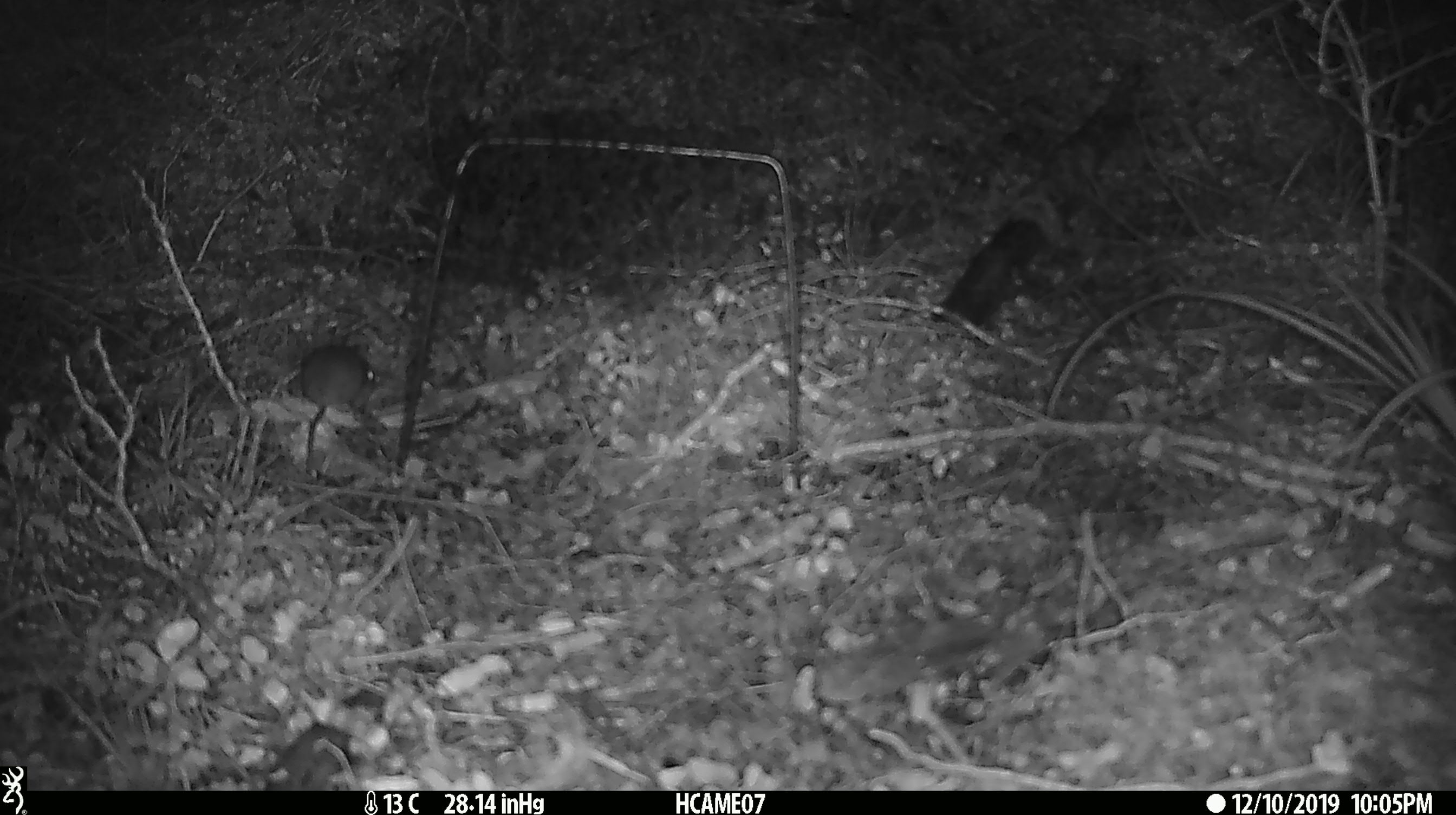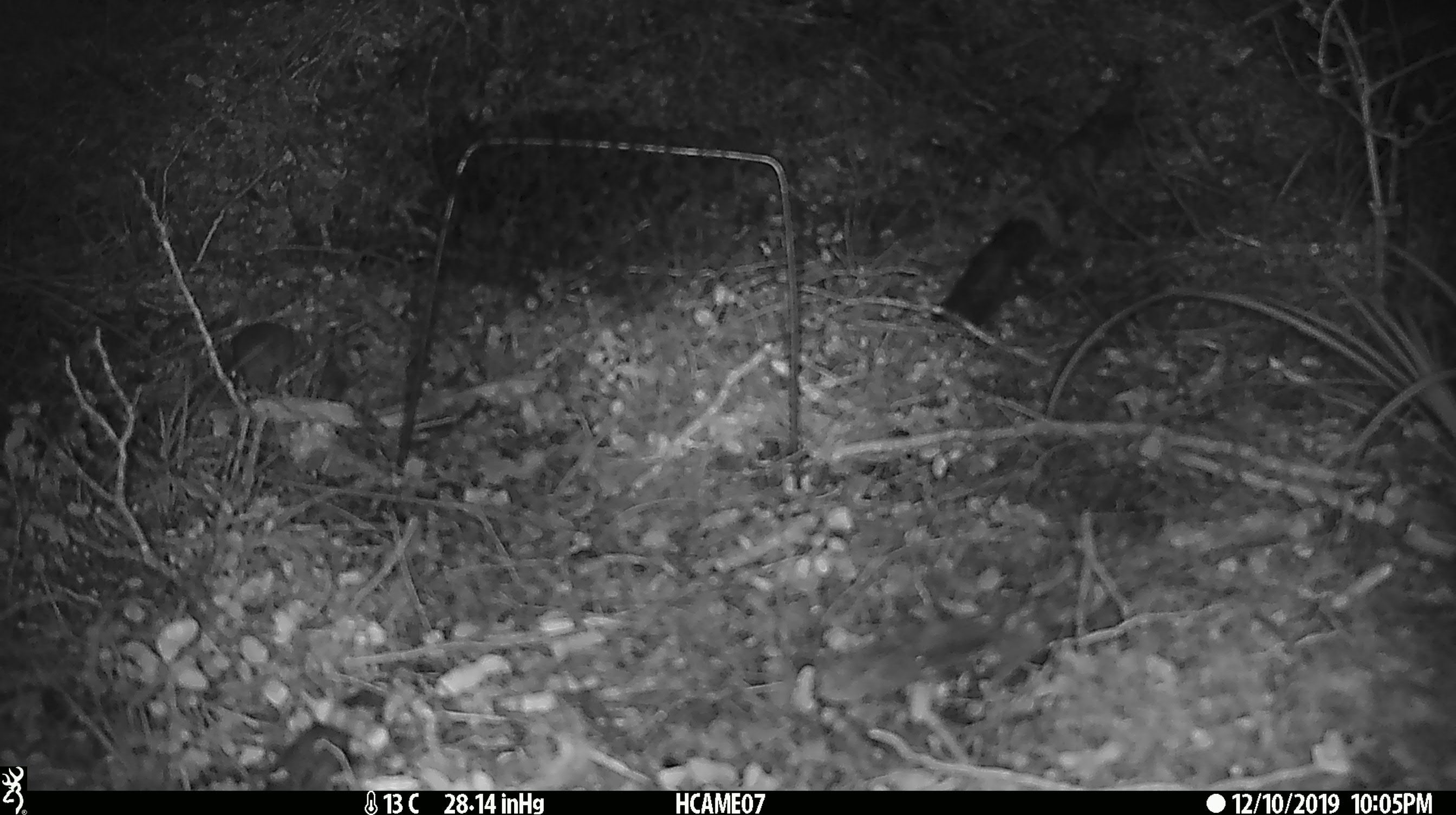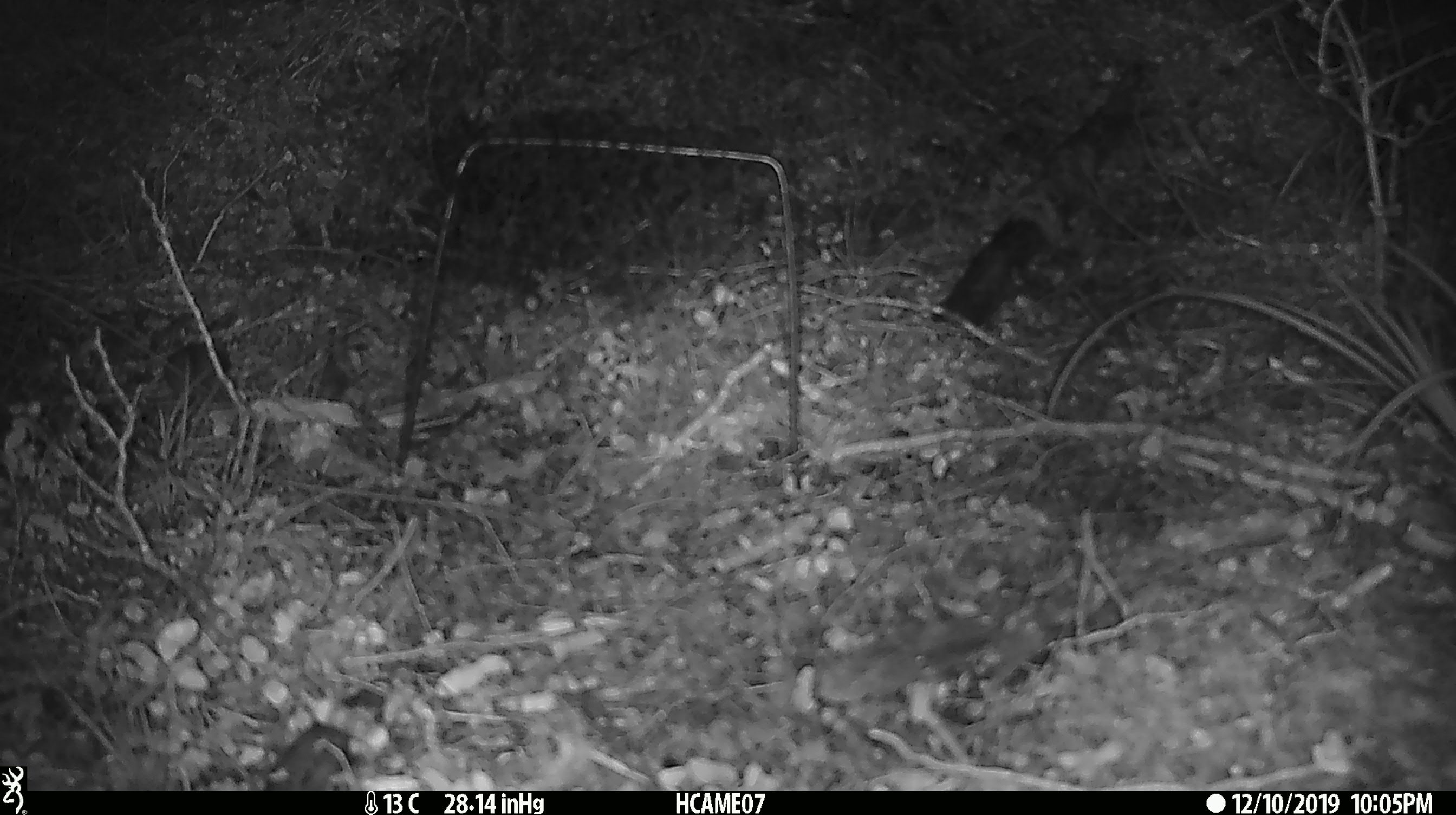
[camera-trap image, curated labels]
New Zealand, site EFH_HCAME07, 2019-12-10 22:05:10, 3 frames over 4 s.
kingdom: Animalia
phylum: Chordata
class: Mammalia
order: Rodentia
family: Muridae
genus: Mus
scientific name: Mus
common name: mouse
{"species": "mouse (Mus)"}